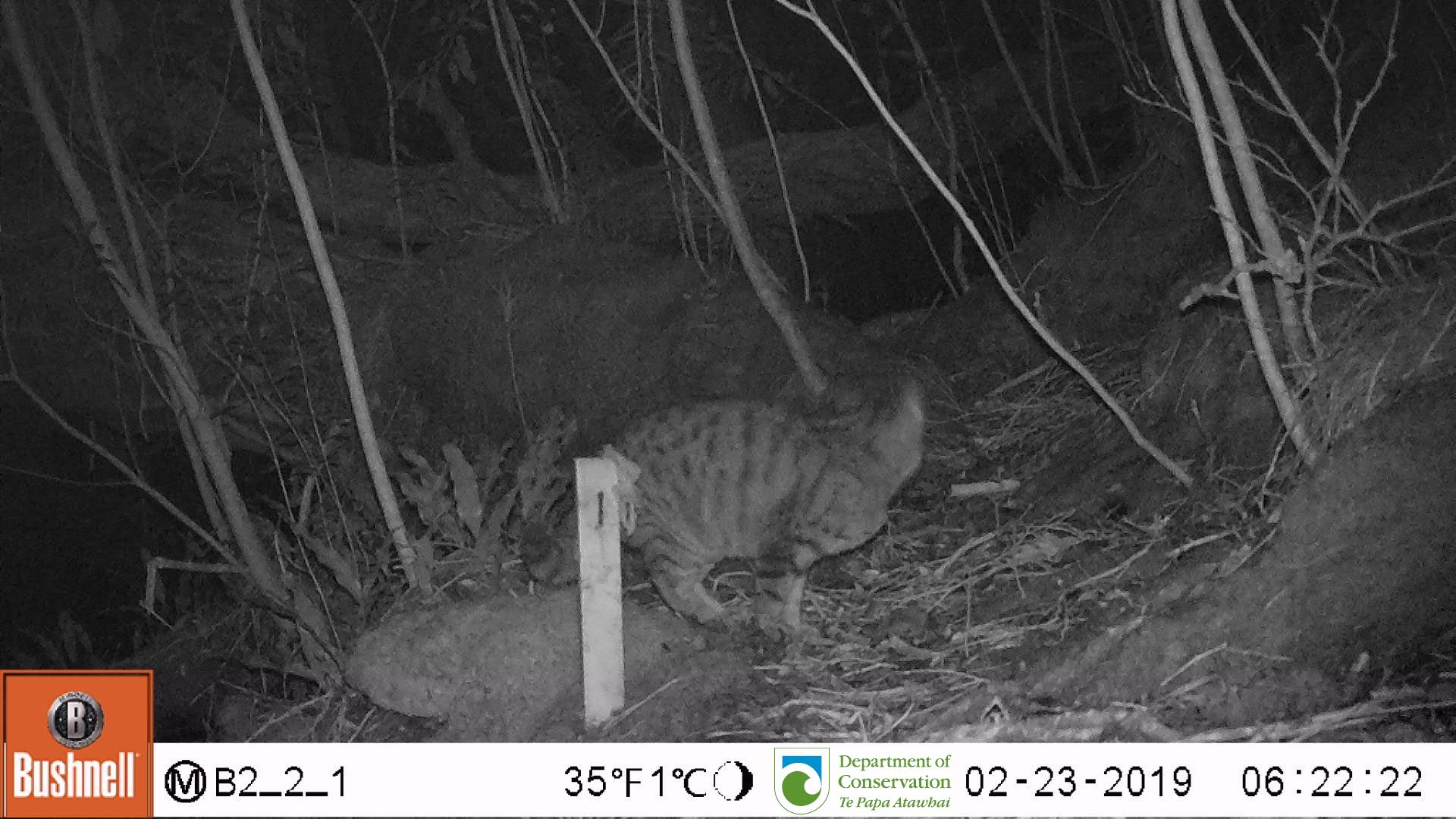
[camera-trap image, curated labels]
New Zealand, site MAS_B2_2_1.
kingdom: Animalia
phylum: Chordata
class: Mammalia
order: Carnivora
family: Felidae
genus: Felis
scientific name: Felis catus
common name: domestic cat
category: cat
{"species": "cat (domestic cat) (Felis catus)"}